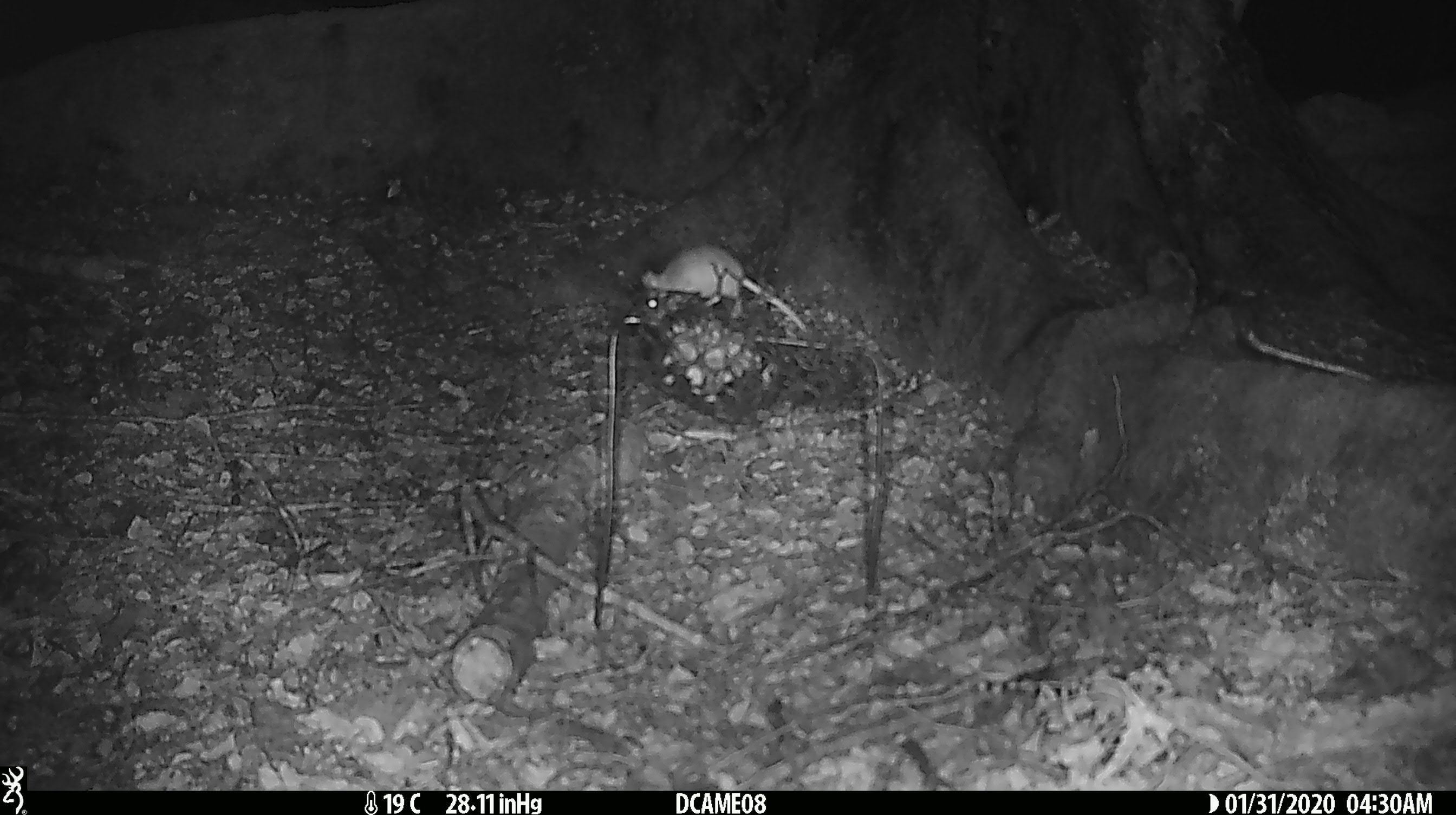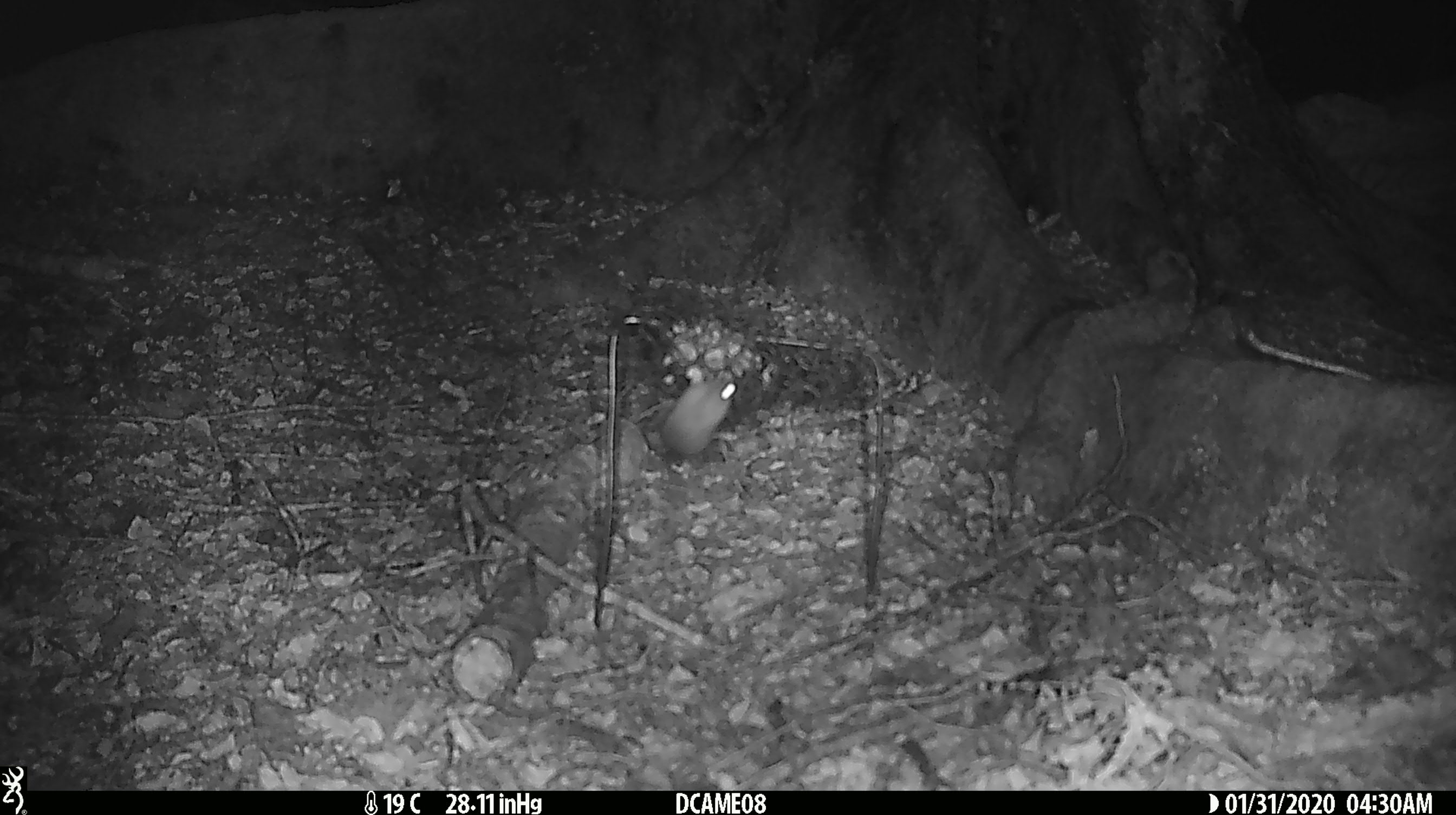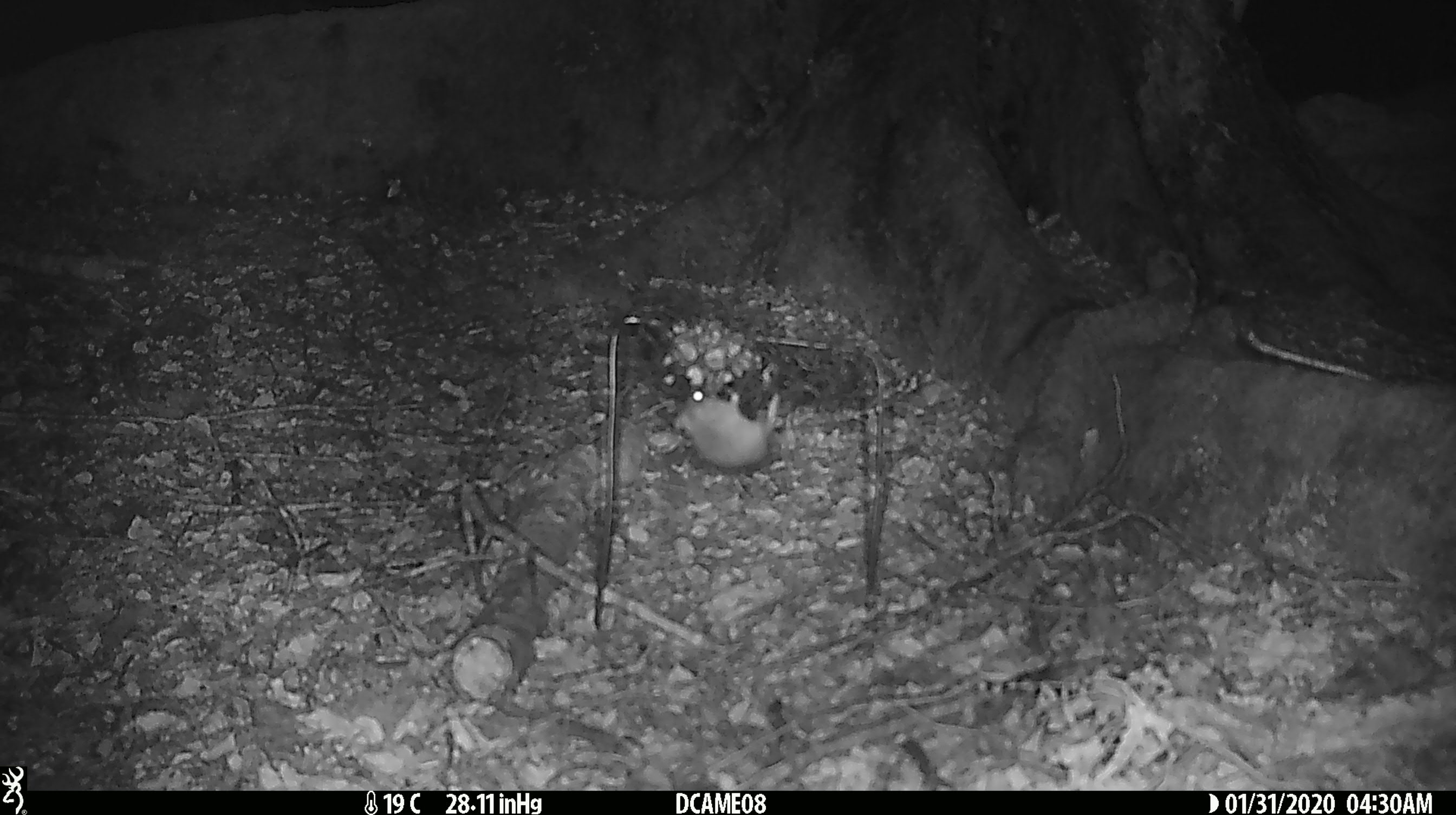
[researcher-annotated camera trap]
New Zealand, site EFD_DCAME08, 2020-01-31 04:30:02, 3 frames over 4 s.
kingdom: Animalia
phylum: Chordata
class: Mammalia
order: Rodentia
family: Muridae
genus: Mus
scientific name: Mus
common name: mouse